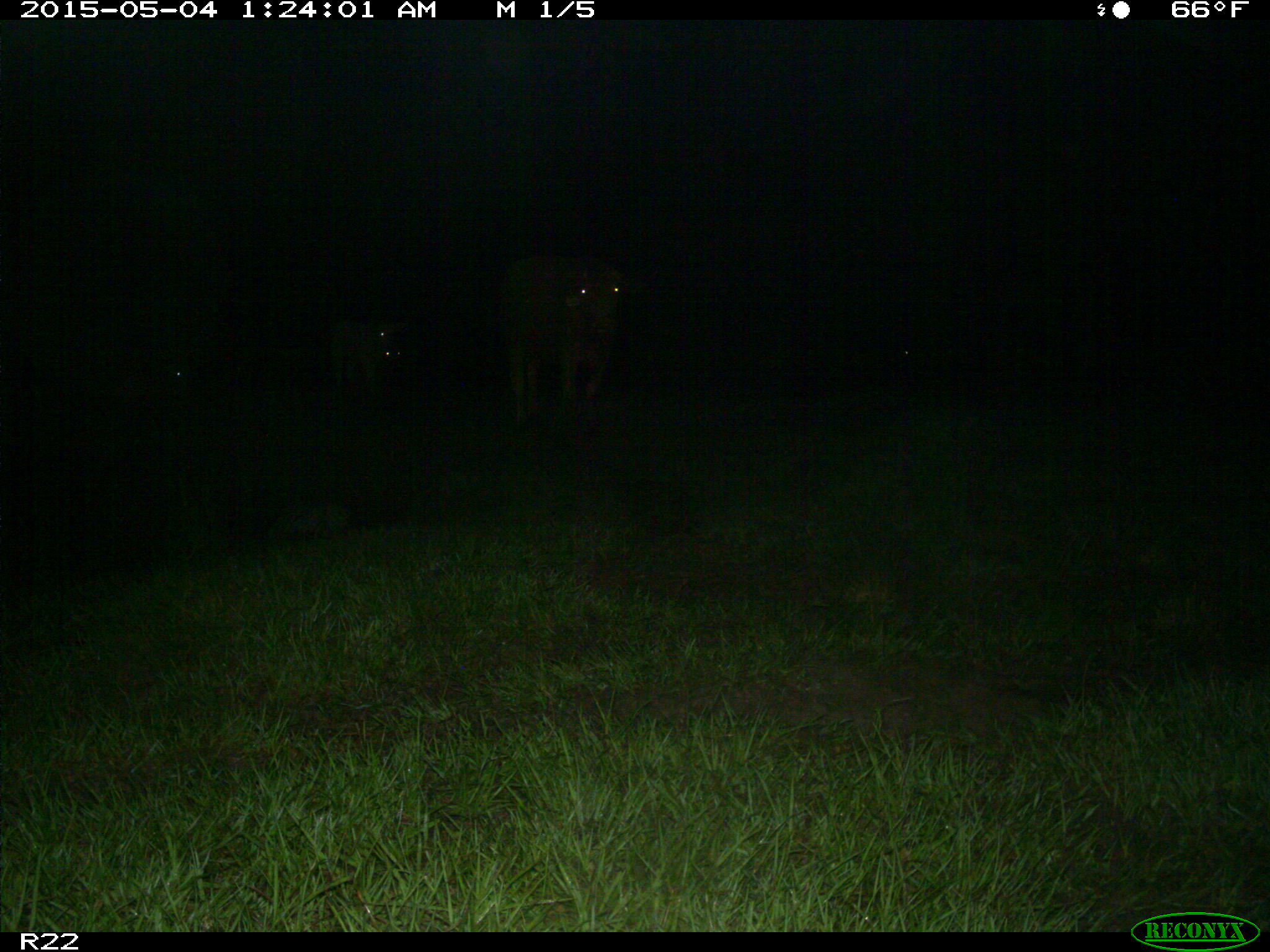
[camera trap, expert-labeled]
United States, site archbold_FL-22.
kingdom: Animalia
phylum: Chordata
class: Mammalia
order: Artiodactyla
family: Bovidae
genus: Bos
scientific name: Bos taurus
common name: domestic cow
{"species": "Bos taurus (domestic cow)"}